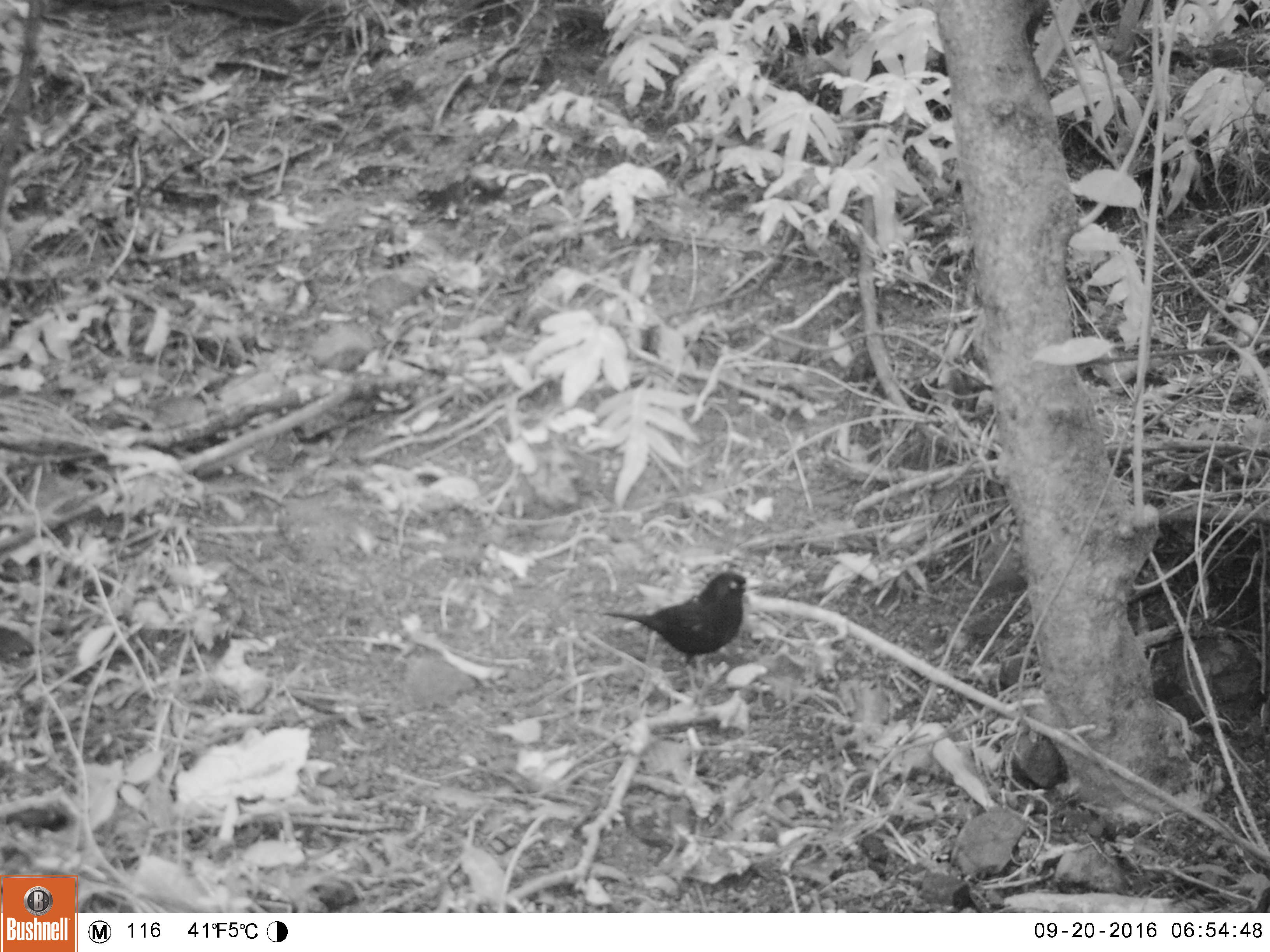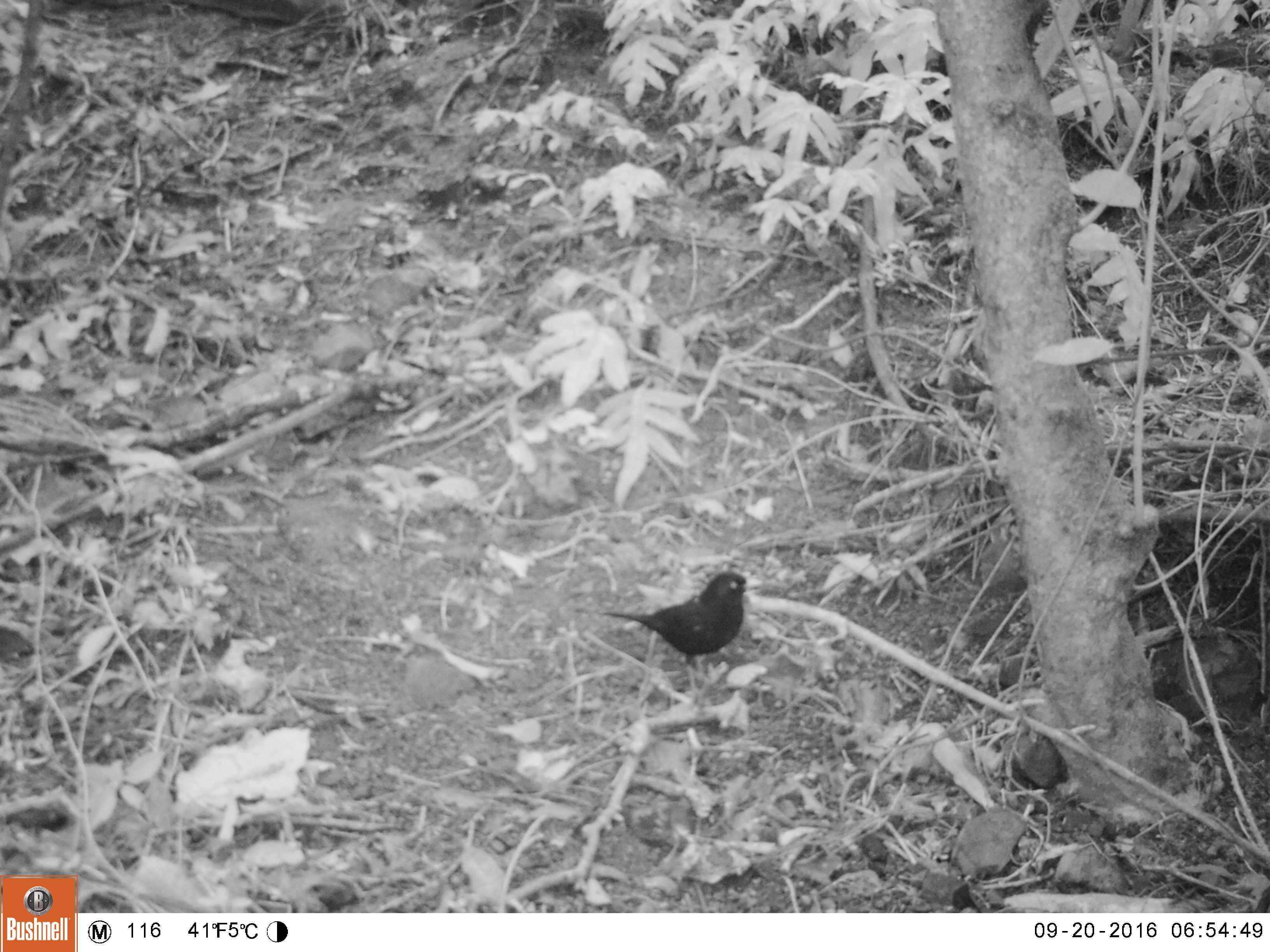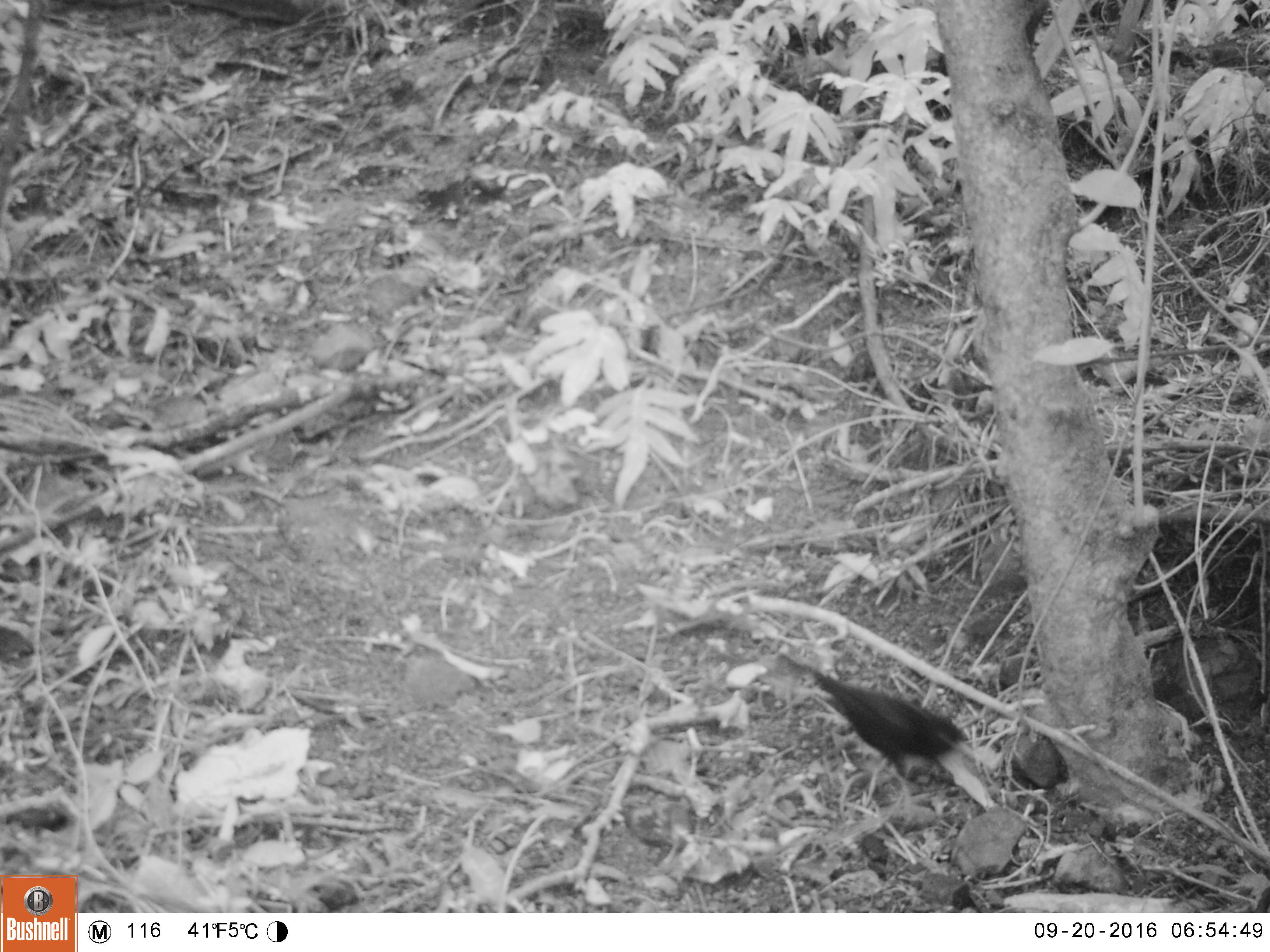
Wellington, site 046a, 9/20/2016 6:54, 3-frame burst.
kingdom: Animalia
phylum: Chordata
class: Aves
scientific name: Aves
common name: bird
Bird (Aves).